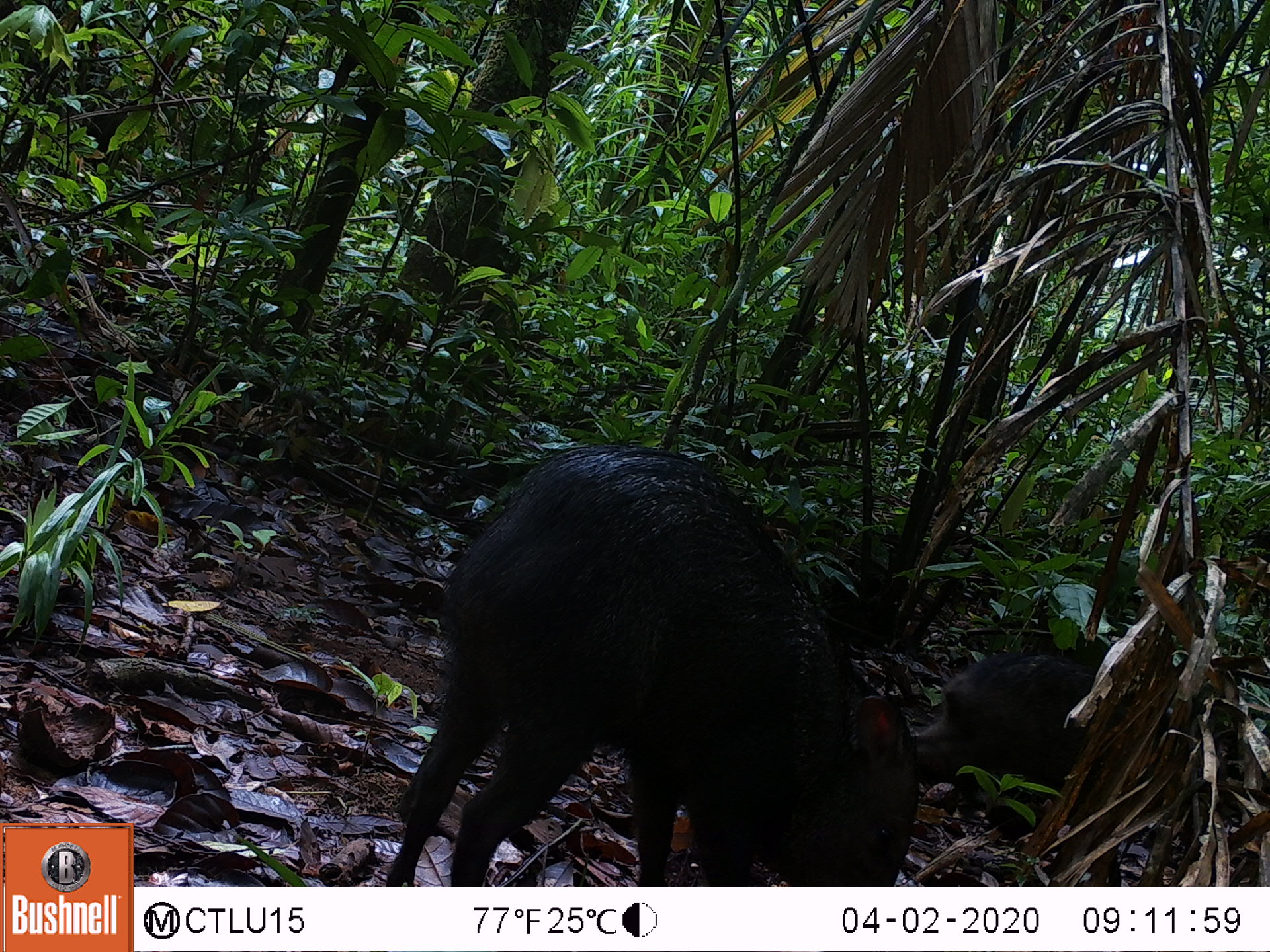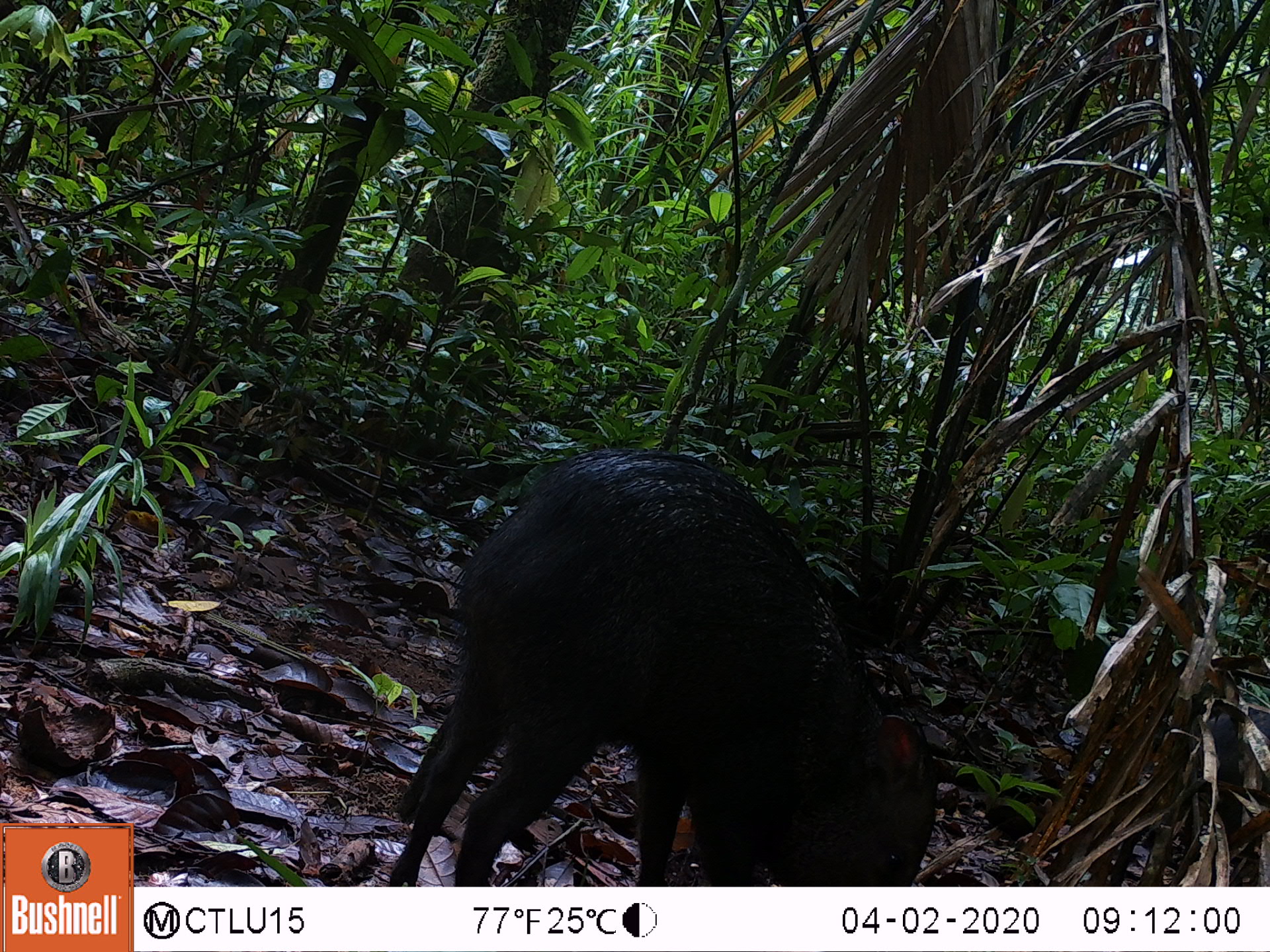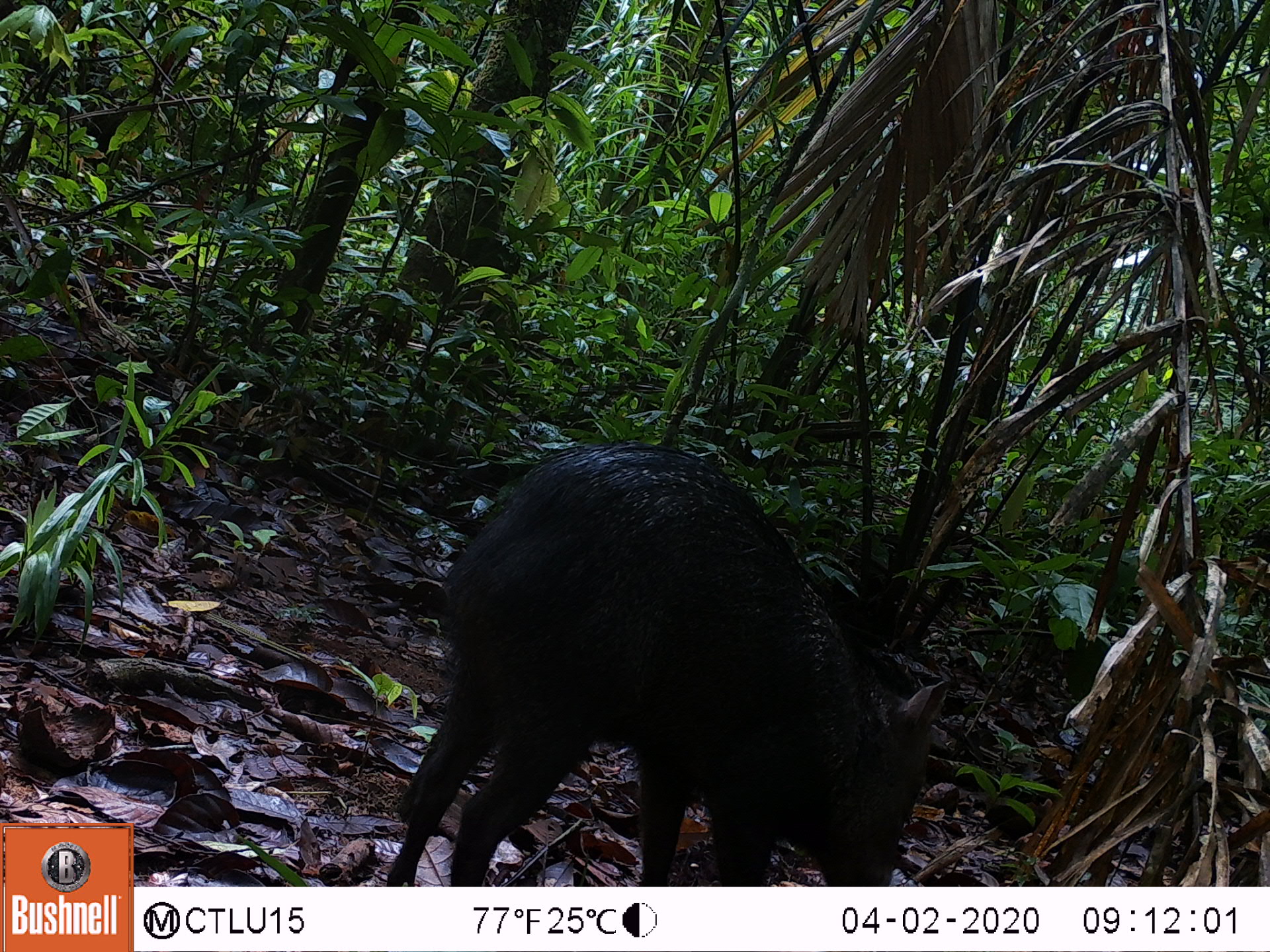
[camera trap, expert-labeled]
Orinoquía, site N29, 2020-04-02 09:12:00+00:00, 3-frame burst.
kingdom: Animalia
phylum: Chordata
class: Mammalia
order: Artiodactyla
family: Tayassuidae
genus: Pecari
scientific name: Pecari tajacu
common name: collared peccary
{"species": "collared peccary (Pecari tajacu)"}